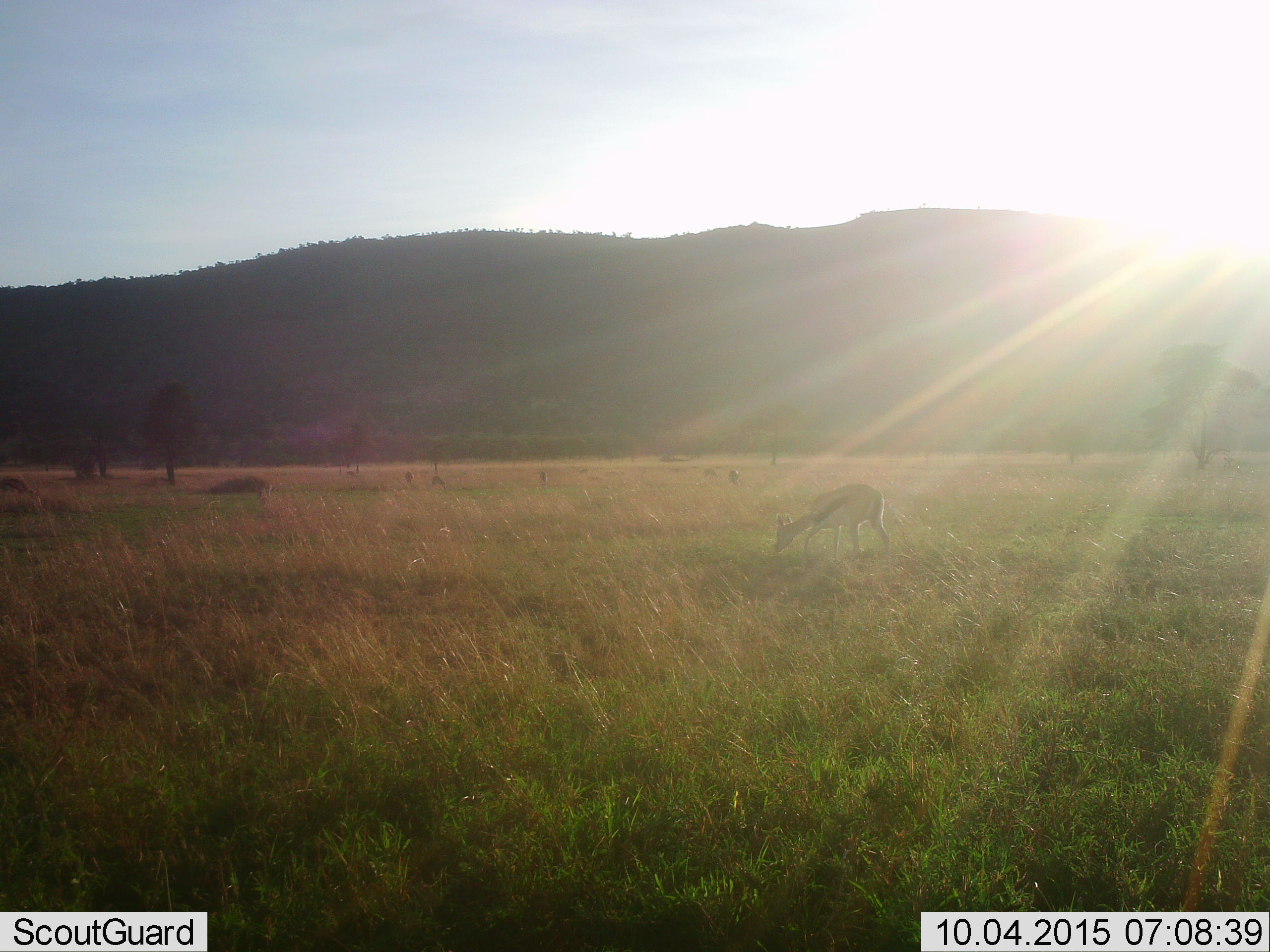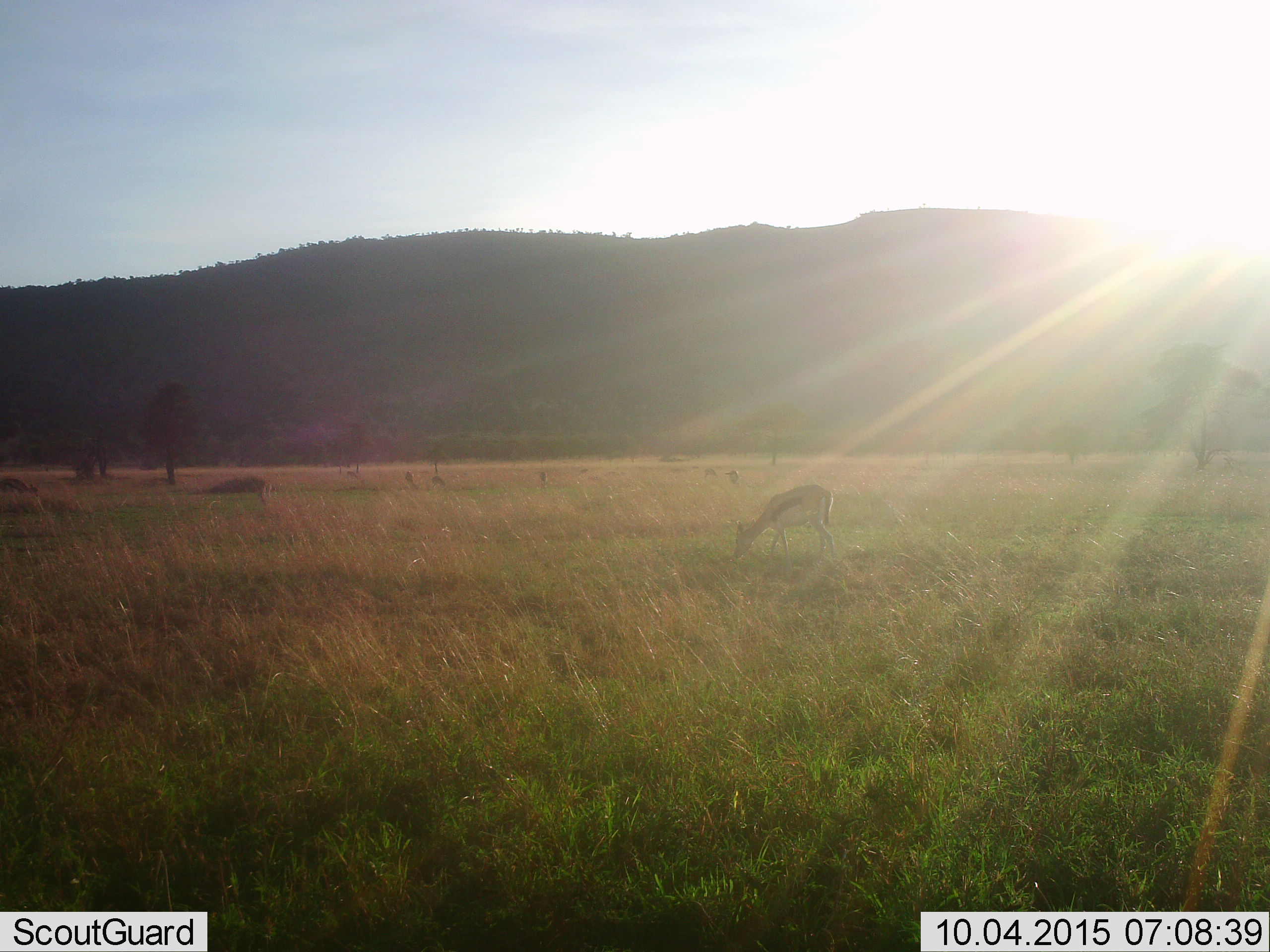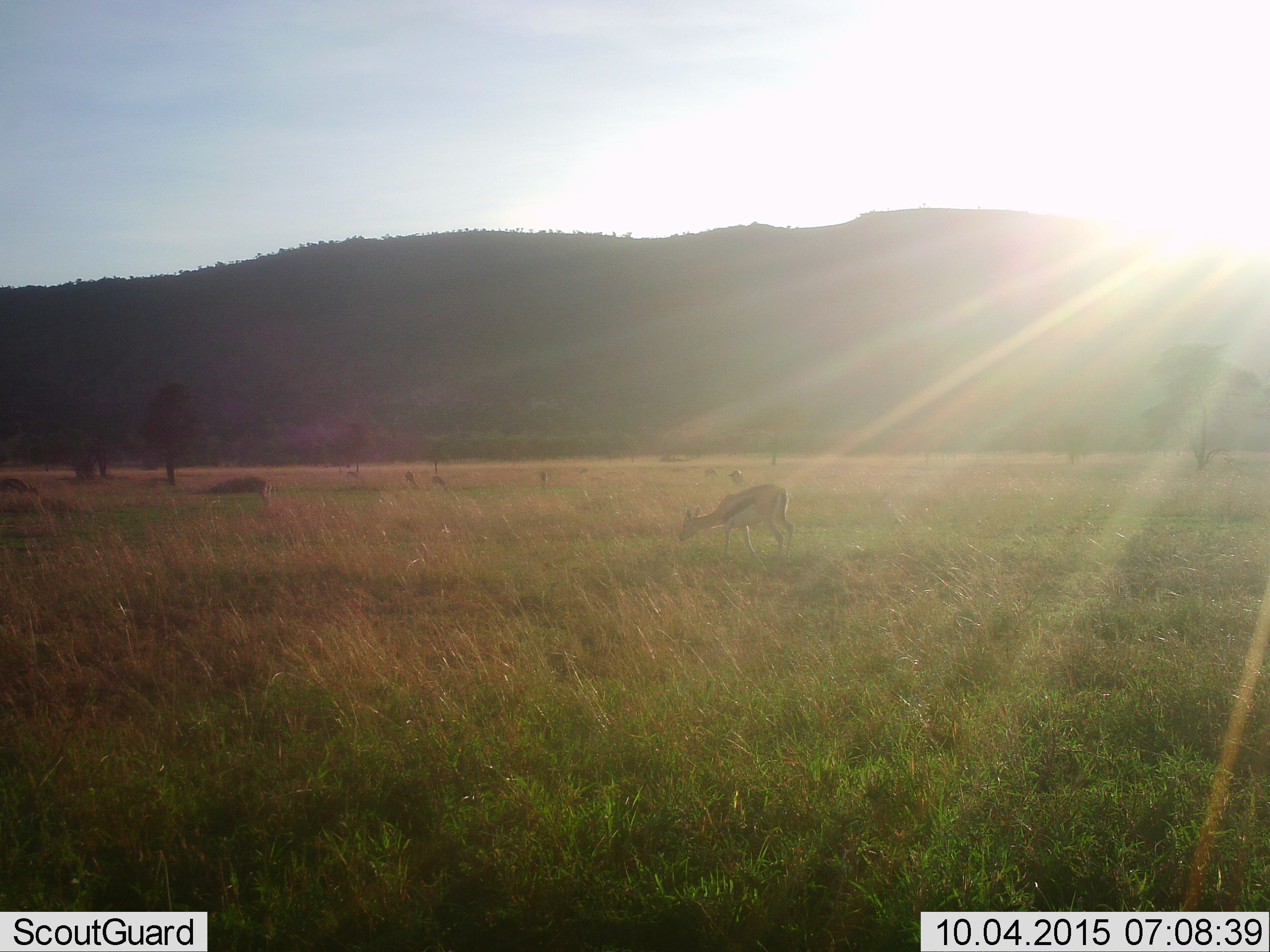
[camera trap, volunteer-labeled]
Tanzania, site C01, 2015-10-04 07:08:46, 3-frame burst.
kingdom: Animalia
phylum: Chordata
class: Mammalia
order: Artiodactyla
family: Bovidae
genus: Eudorcas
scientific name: Eudorcas thomsonii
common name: thomson's gazelle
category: gazellethomsons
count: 5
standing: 13%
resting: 0%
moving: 33%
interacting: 0%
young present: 0%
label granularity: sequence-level